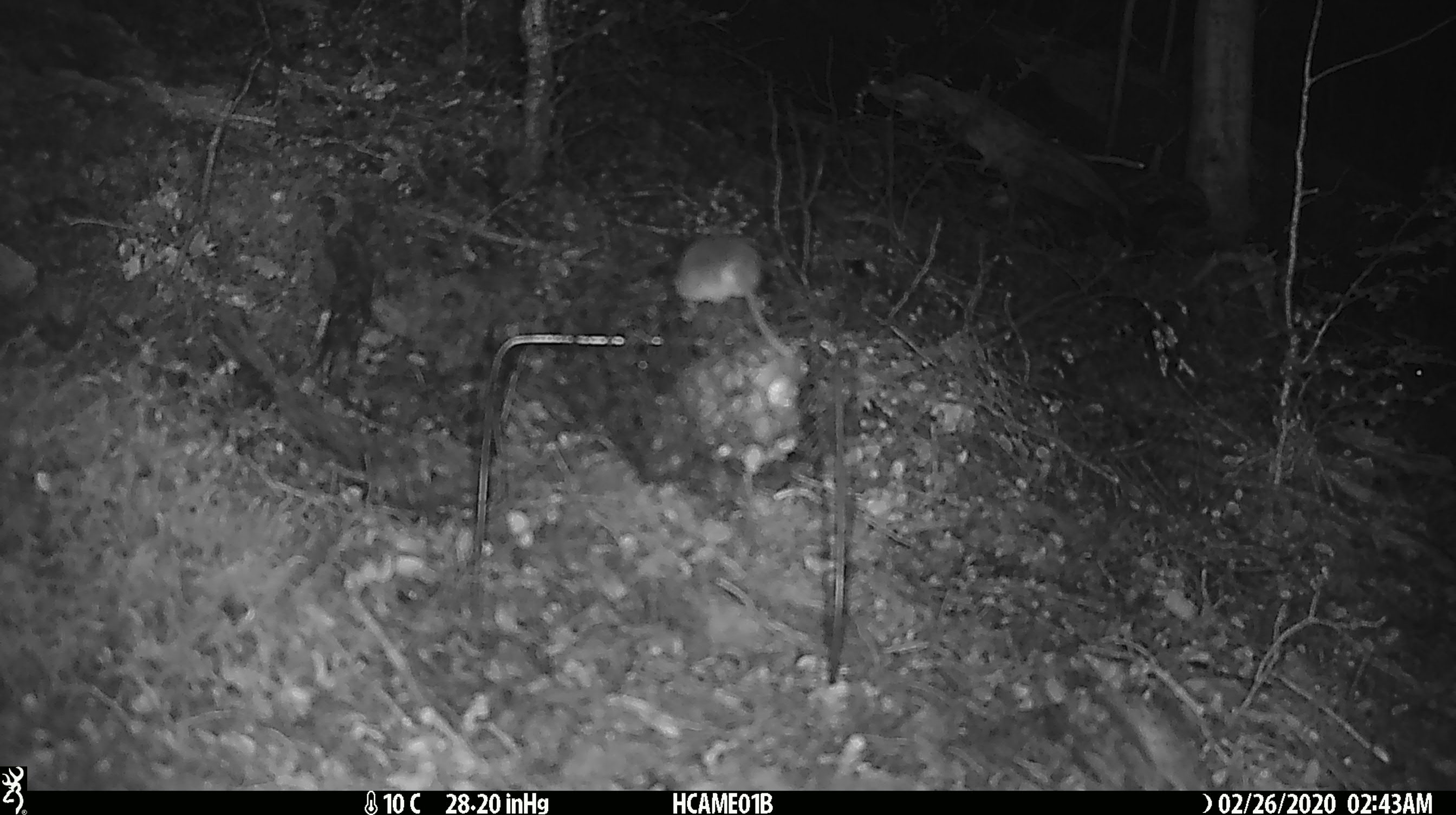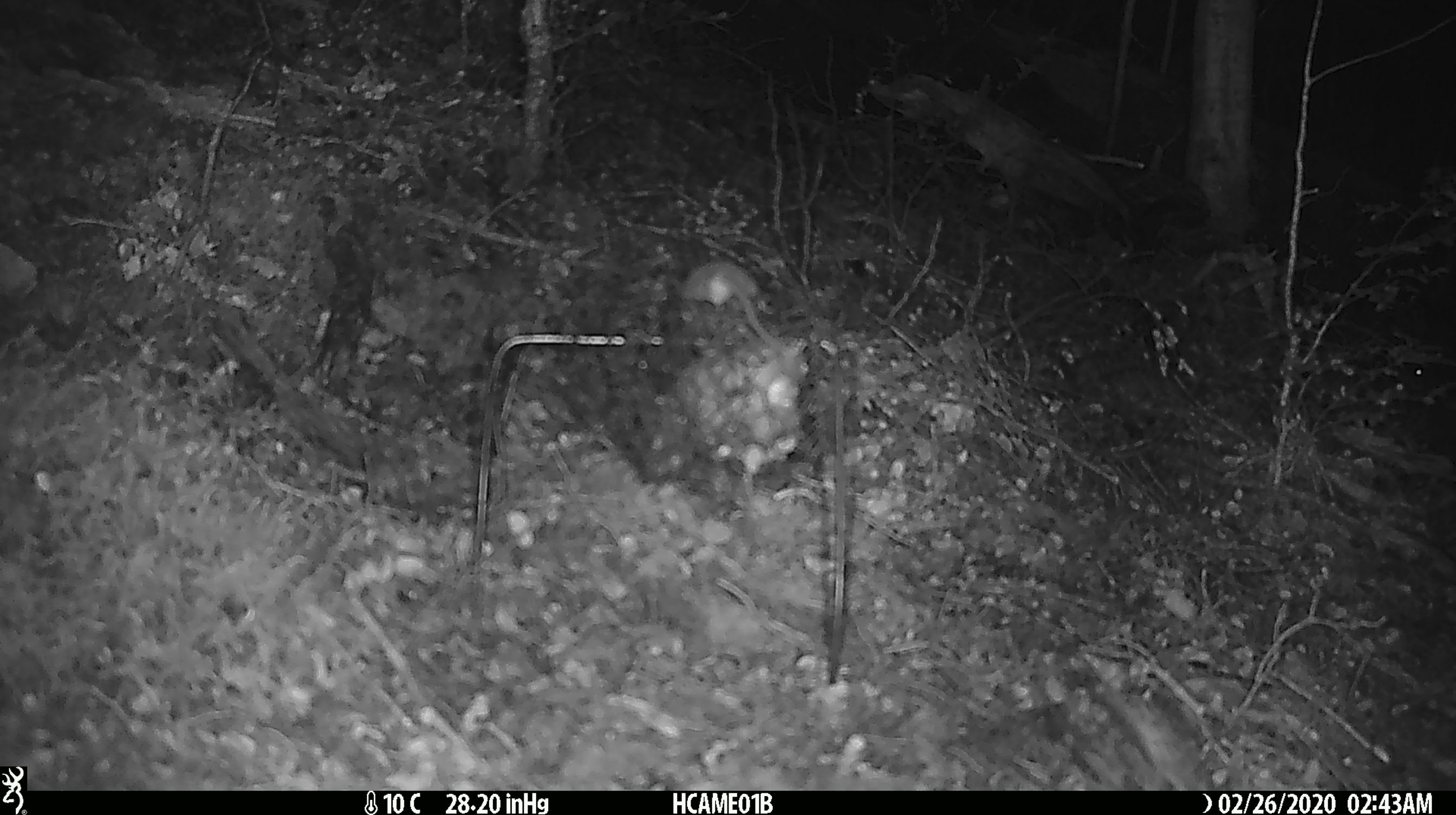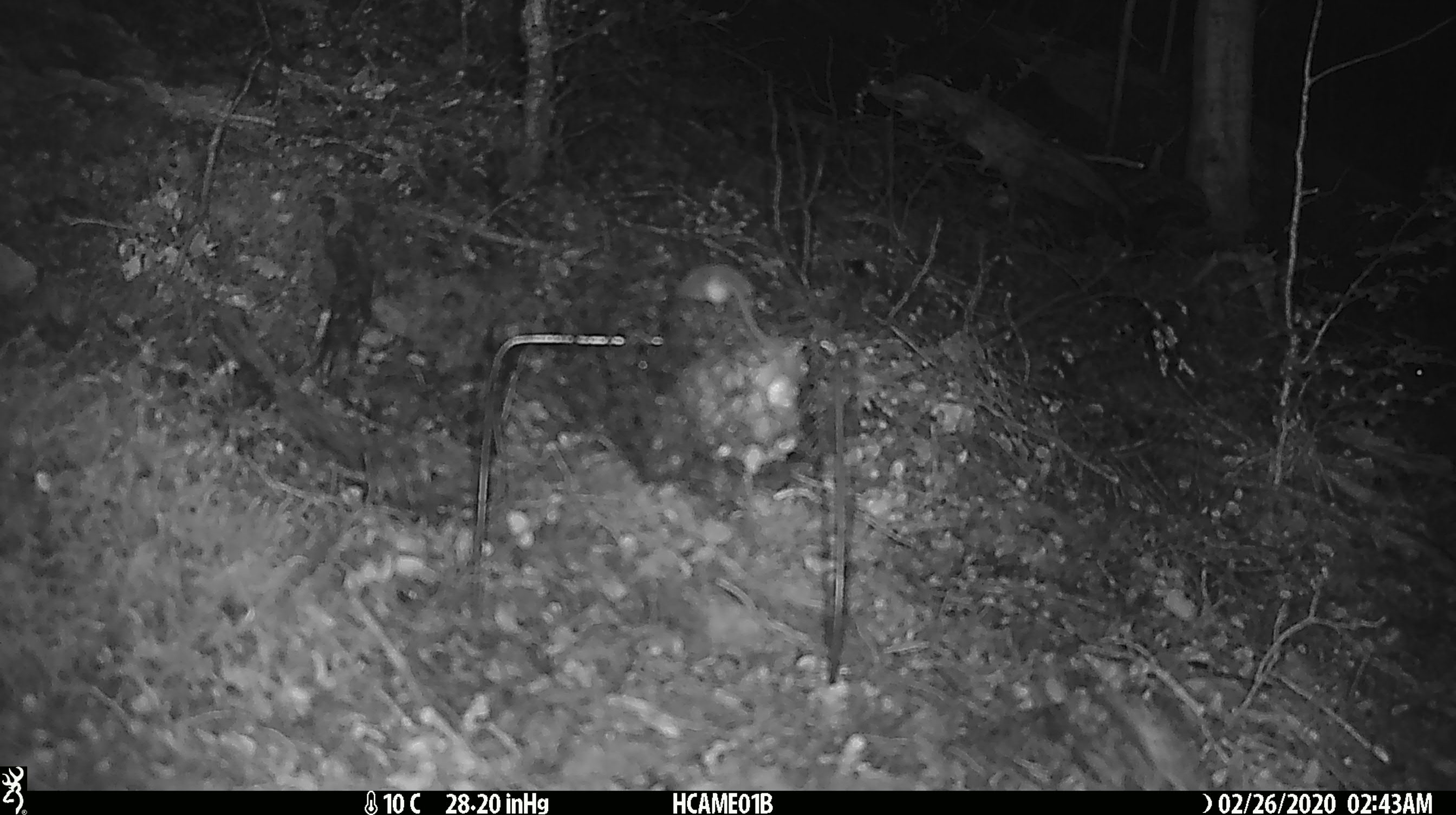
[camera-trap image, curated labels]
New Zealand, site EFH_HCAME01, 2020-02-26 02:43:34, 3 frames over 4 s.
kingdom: Animalia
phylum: Chordata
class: Mammalia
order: Rodentia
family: Muridae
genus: Mus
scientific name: Mus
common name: mouse